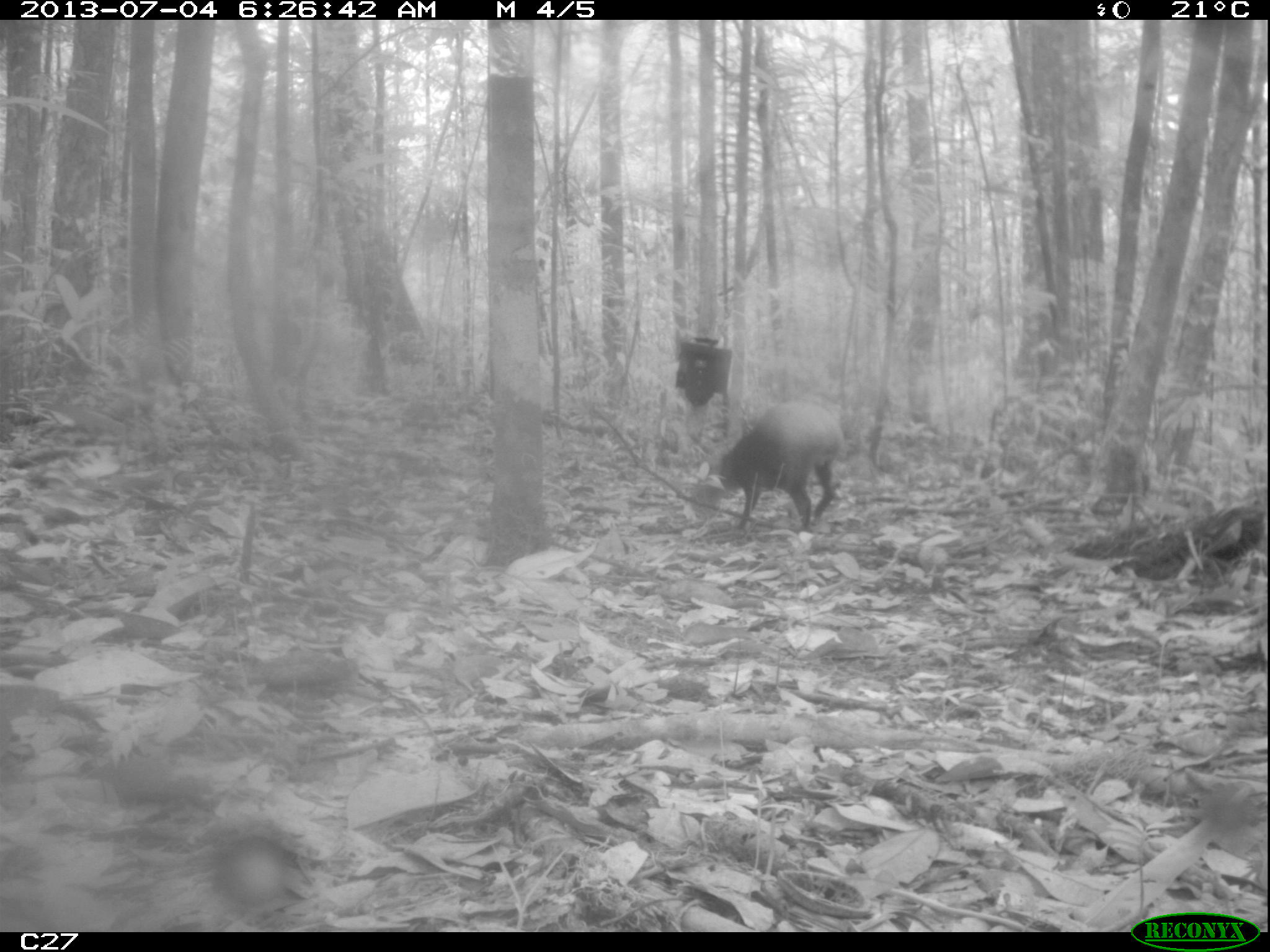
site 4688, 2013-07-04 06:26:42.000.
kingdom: Animalia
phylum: Chordata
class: Mammalia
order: Rodentia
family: Dasyproctidae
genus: Dasyprocta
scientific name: Dasyprocta leporina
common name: red-rumped agouti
Dasyprocta leporina (red-rumped agouti), count 1, age adult, sex male.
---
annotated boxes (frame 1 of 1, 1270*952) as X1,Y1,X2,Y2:
dasyprocta leporina: 705,400,847,527